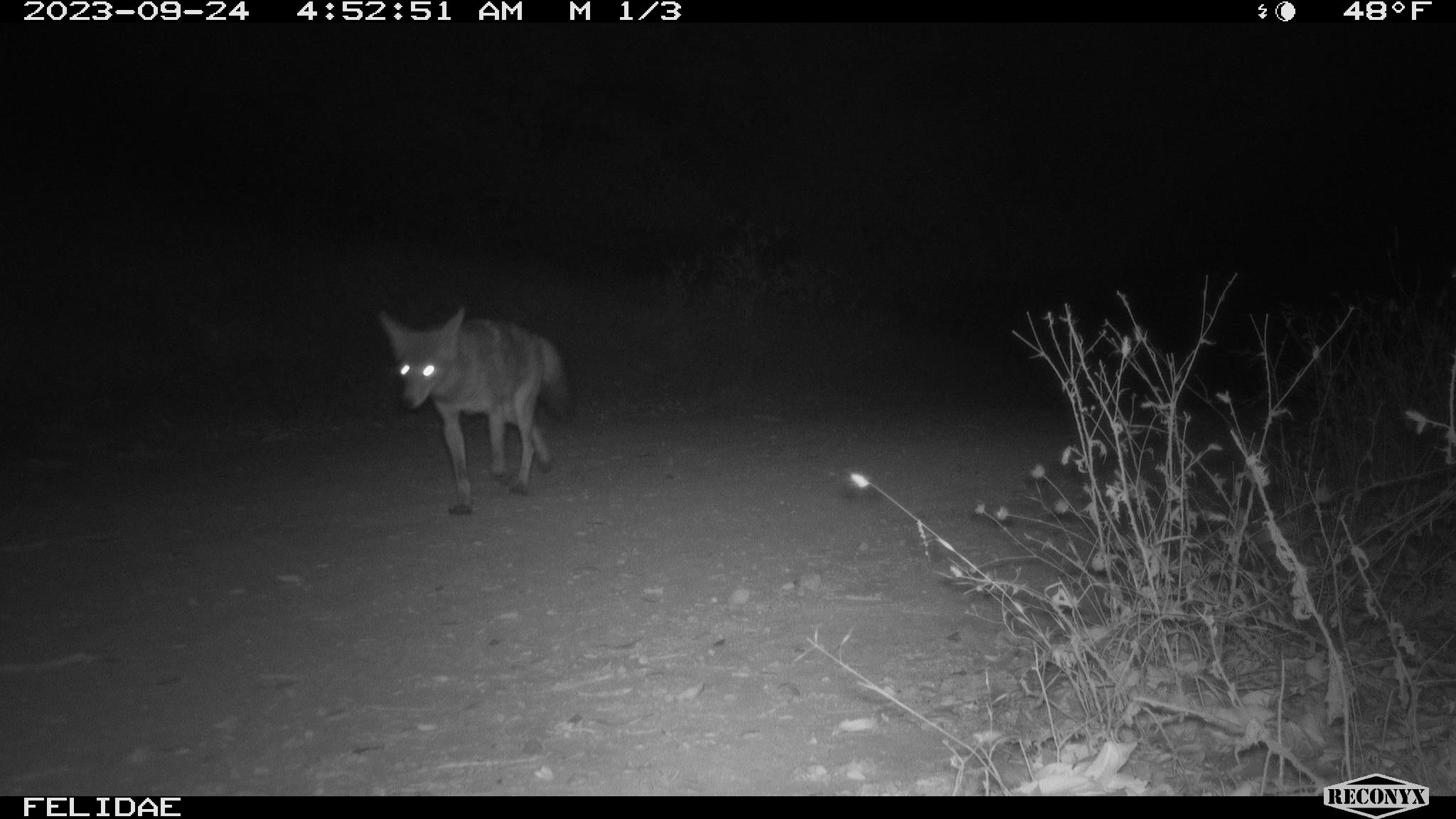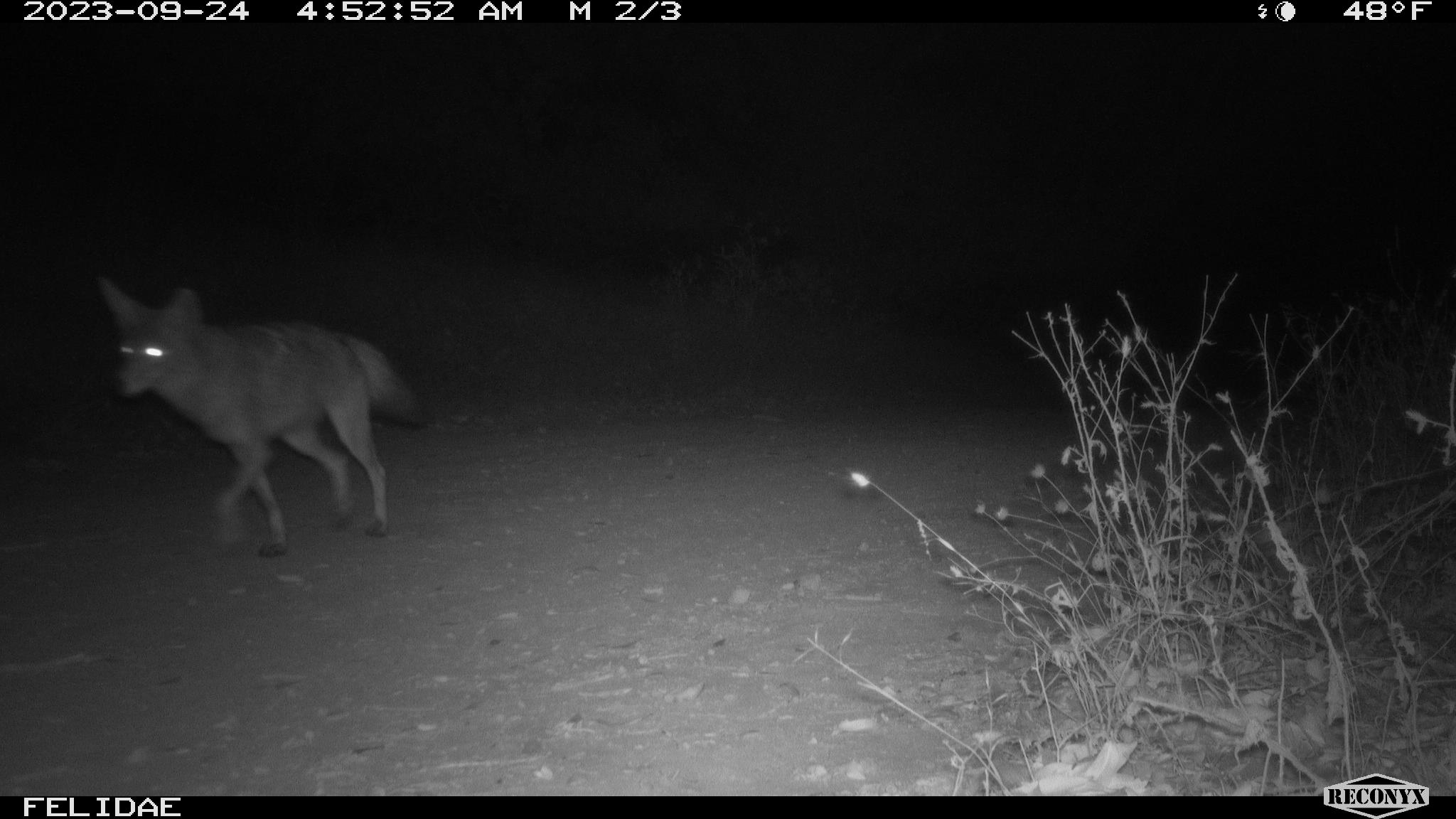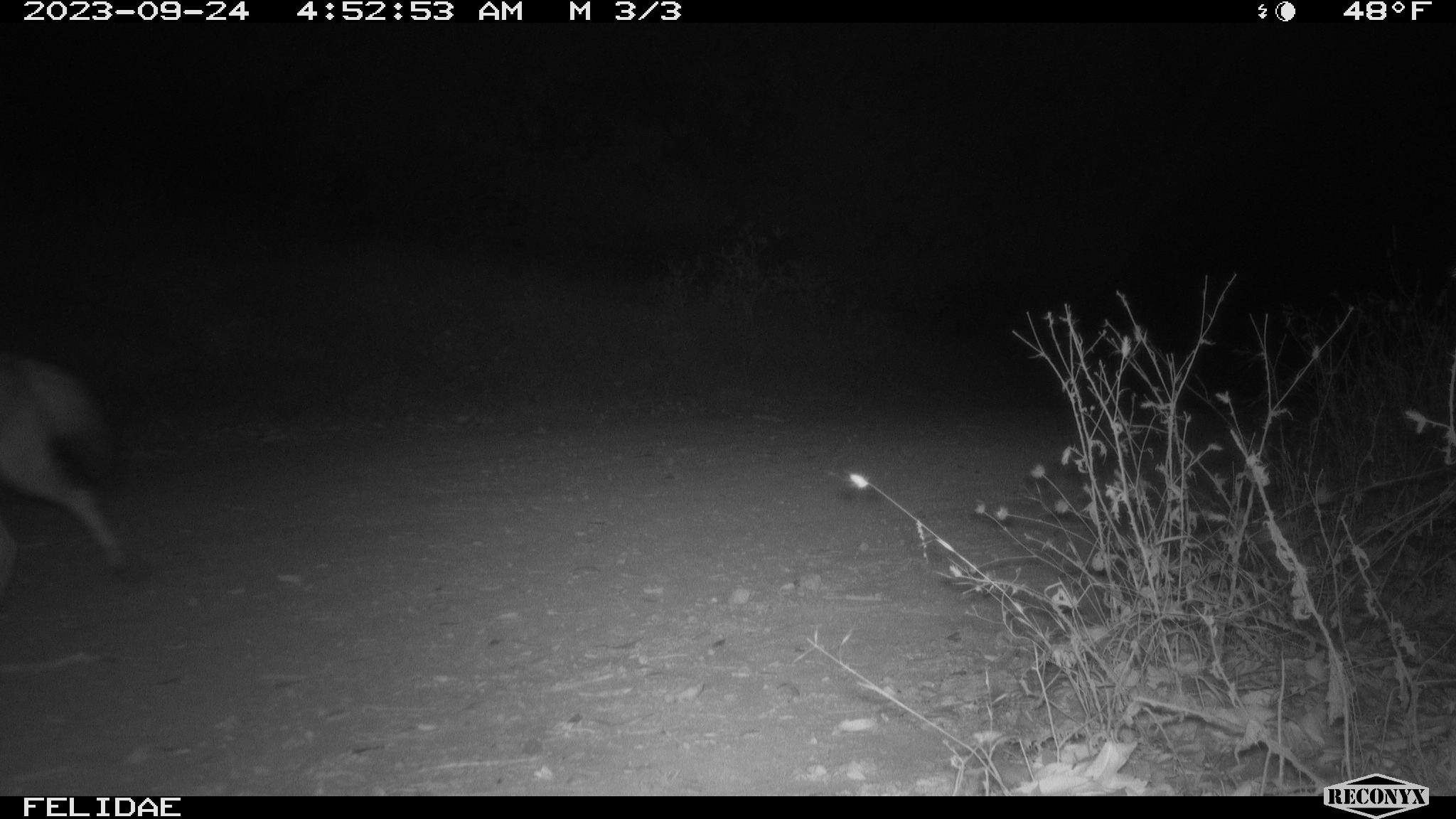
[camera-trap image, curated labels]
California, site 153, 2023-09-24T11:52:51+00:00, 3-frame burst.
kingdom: Animalia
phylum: Chordata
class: Mammalia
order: Carnivora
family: Canidae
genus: Canis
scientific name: Canis latrans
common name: coyote